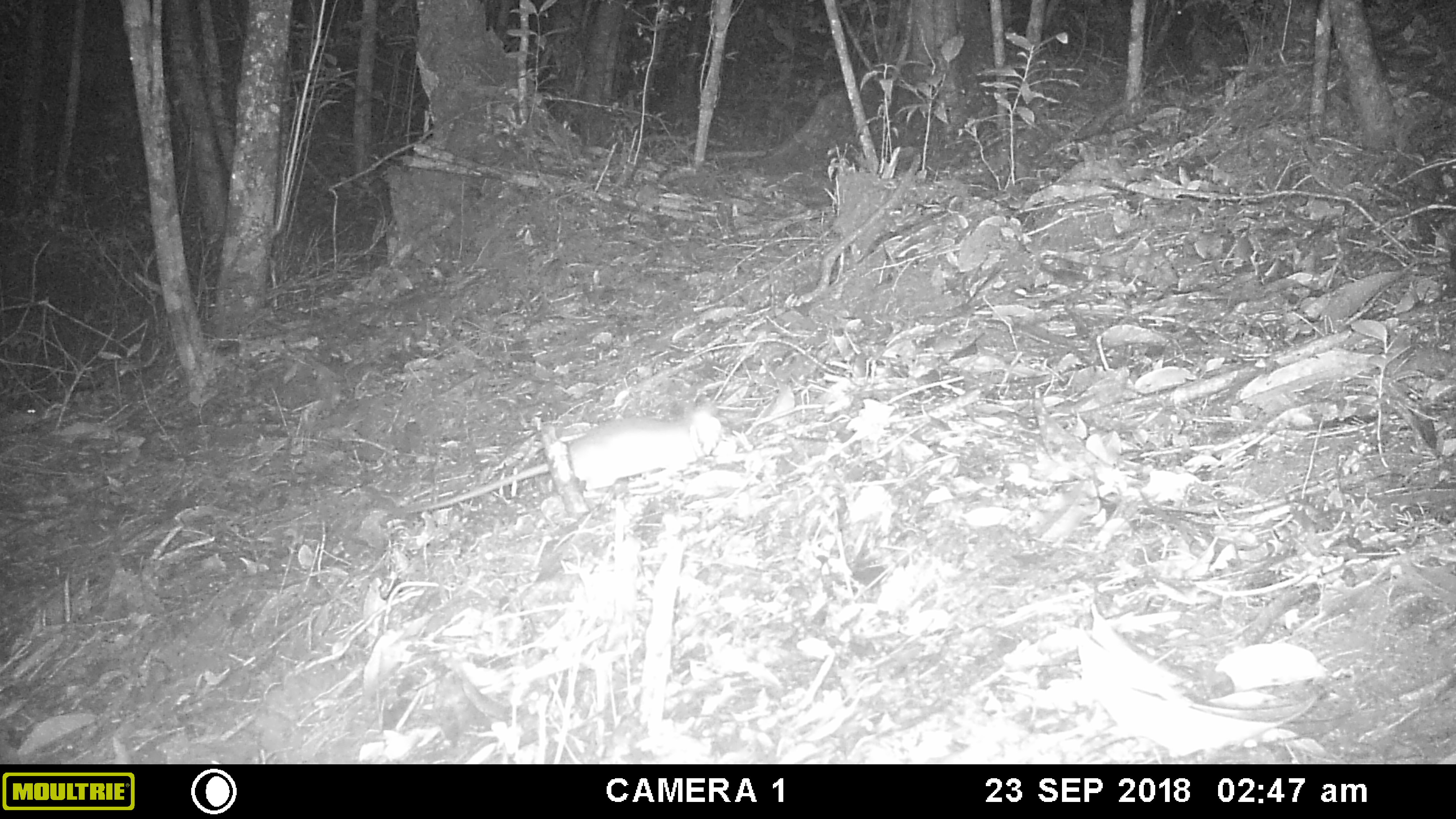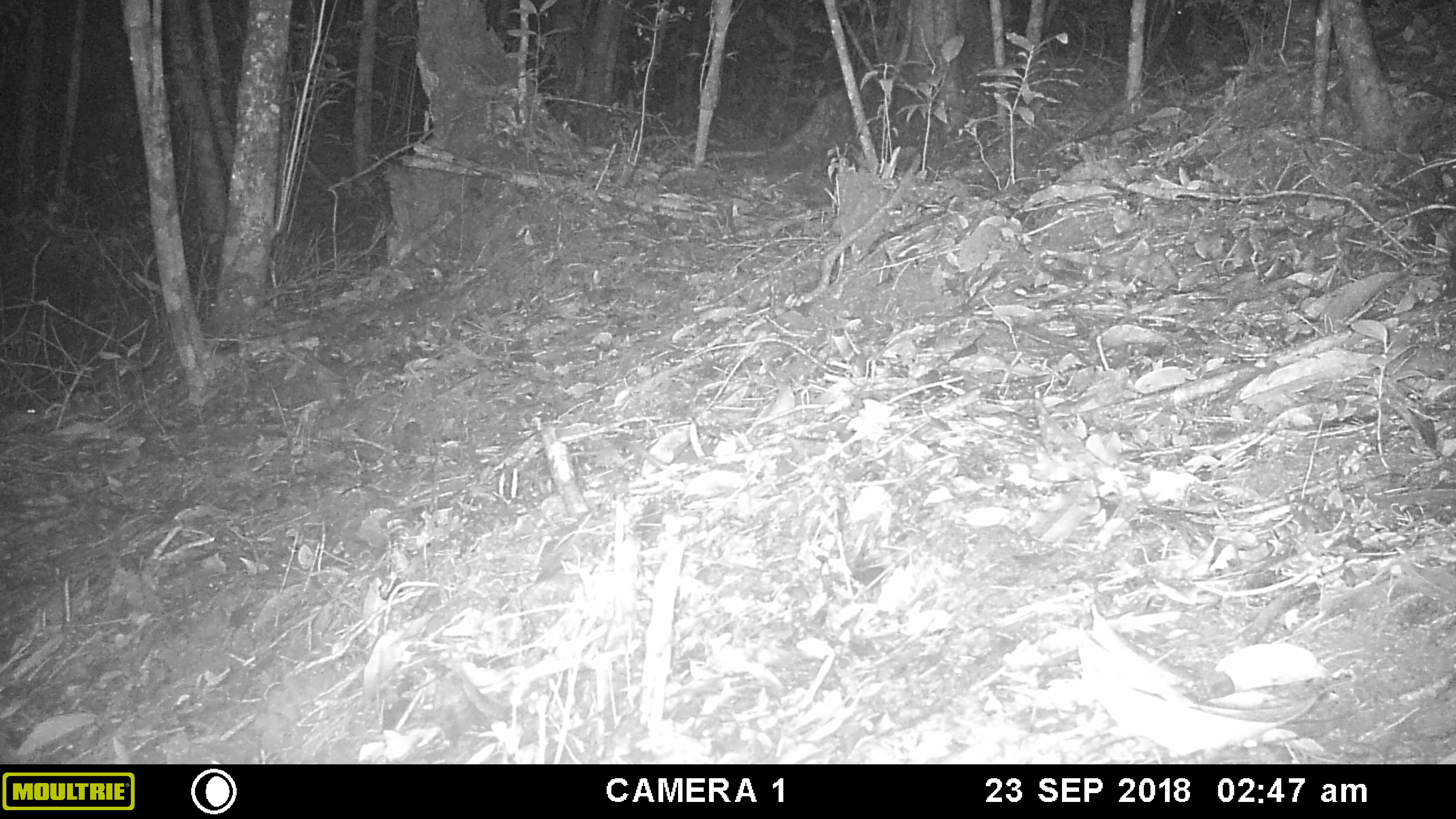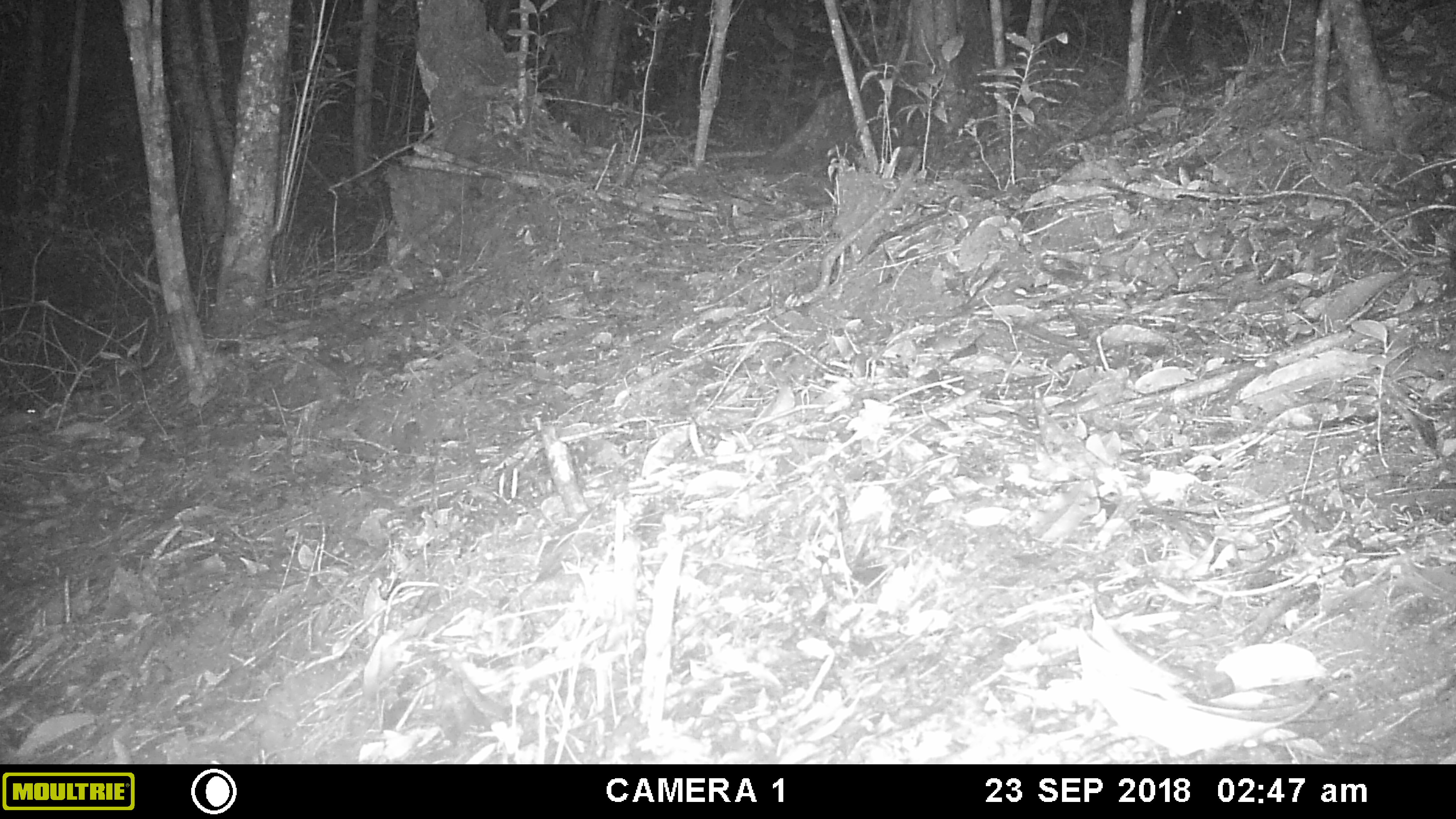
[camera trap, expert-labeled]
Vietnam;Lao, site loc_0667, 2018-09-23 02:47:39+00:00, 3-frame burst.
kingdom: Animalia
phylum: Chordata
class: Mammalia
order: Rodentia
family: Muridae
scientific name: Muridae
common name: old-world mice and rats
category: unidentified murid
Unidentified murid (old-world mice and rats) (Muridae). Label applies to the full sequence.